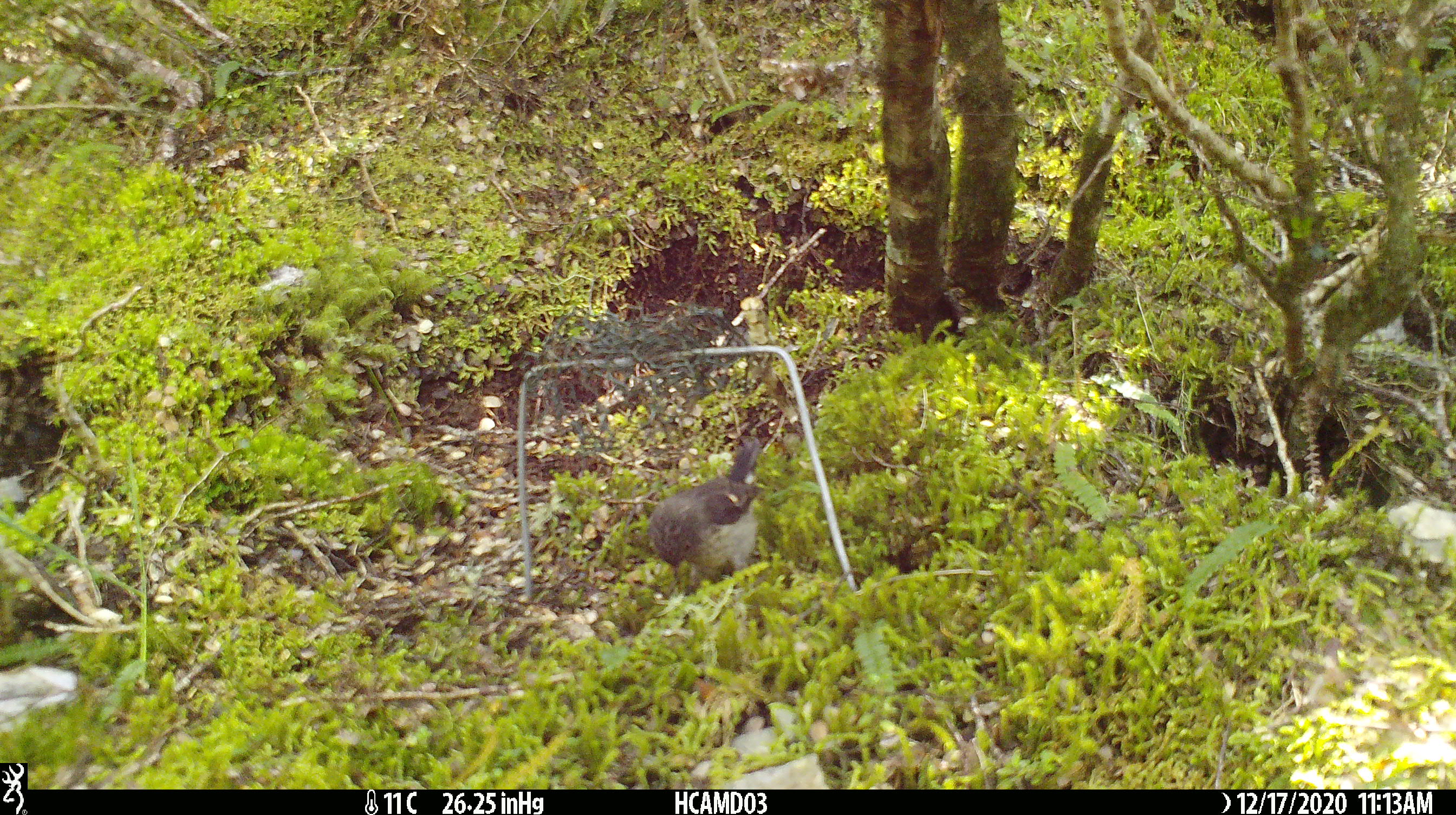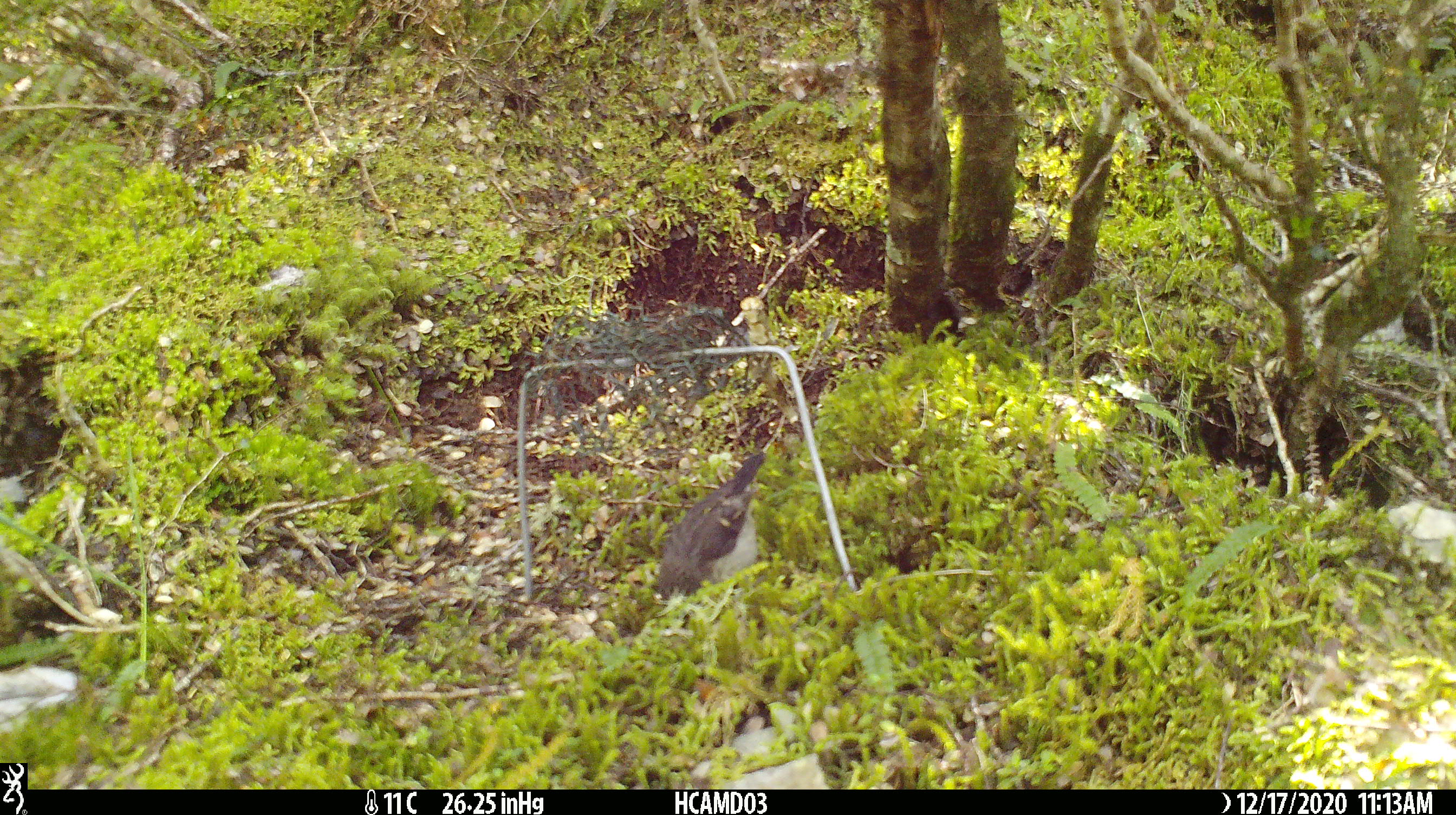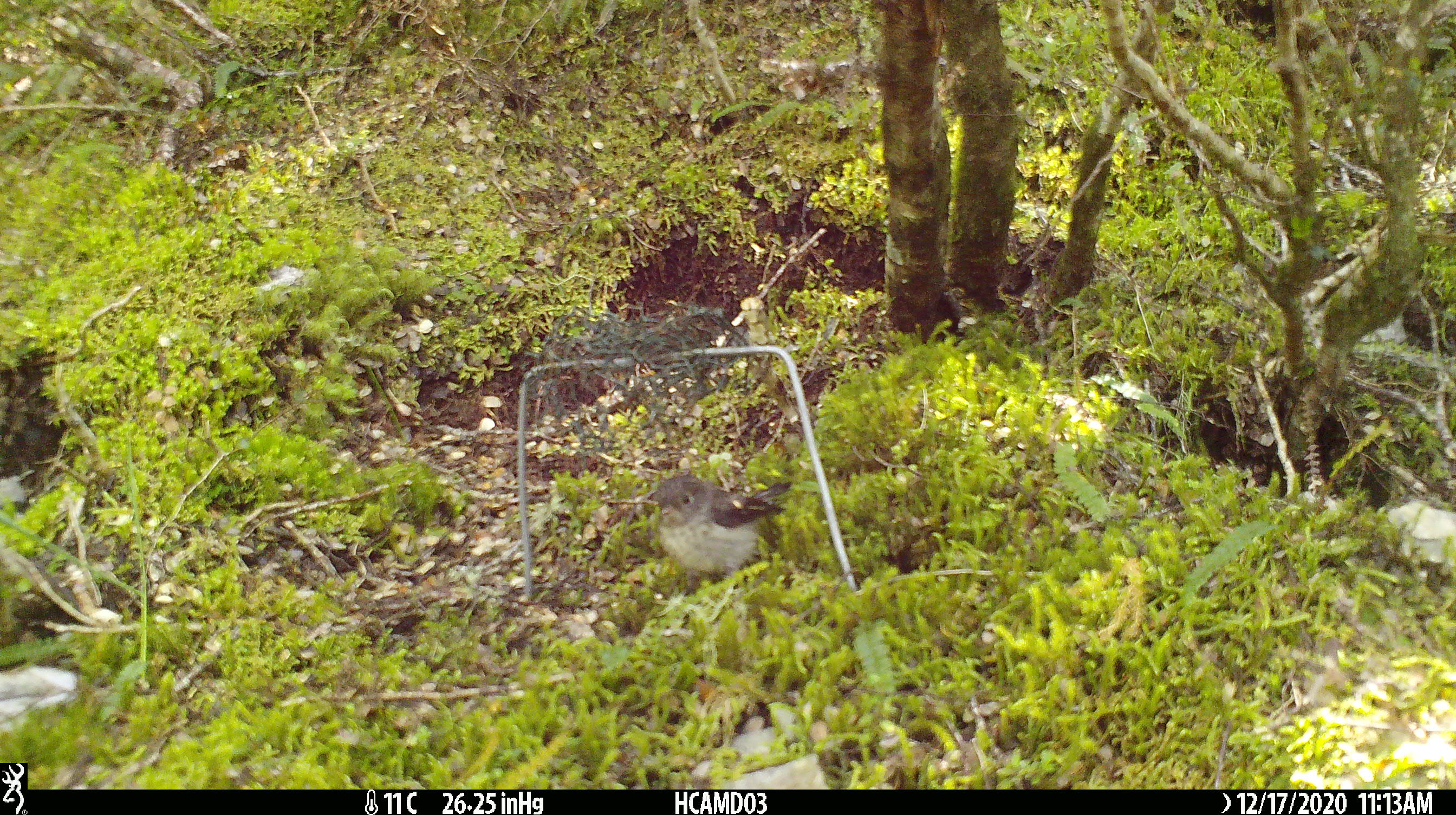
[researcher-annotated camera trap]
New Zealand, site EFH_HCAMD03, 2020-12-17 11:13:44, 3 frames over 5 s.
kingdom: Animalia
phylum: Chordata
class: Aves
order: Passeriformes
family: Petroicidae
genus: Petroica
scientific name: Petroica australis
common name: new zealand robin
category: robin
Robin (new zealand robin) (Petroica australis).